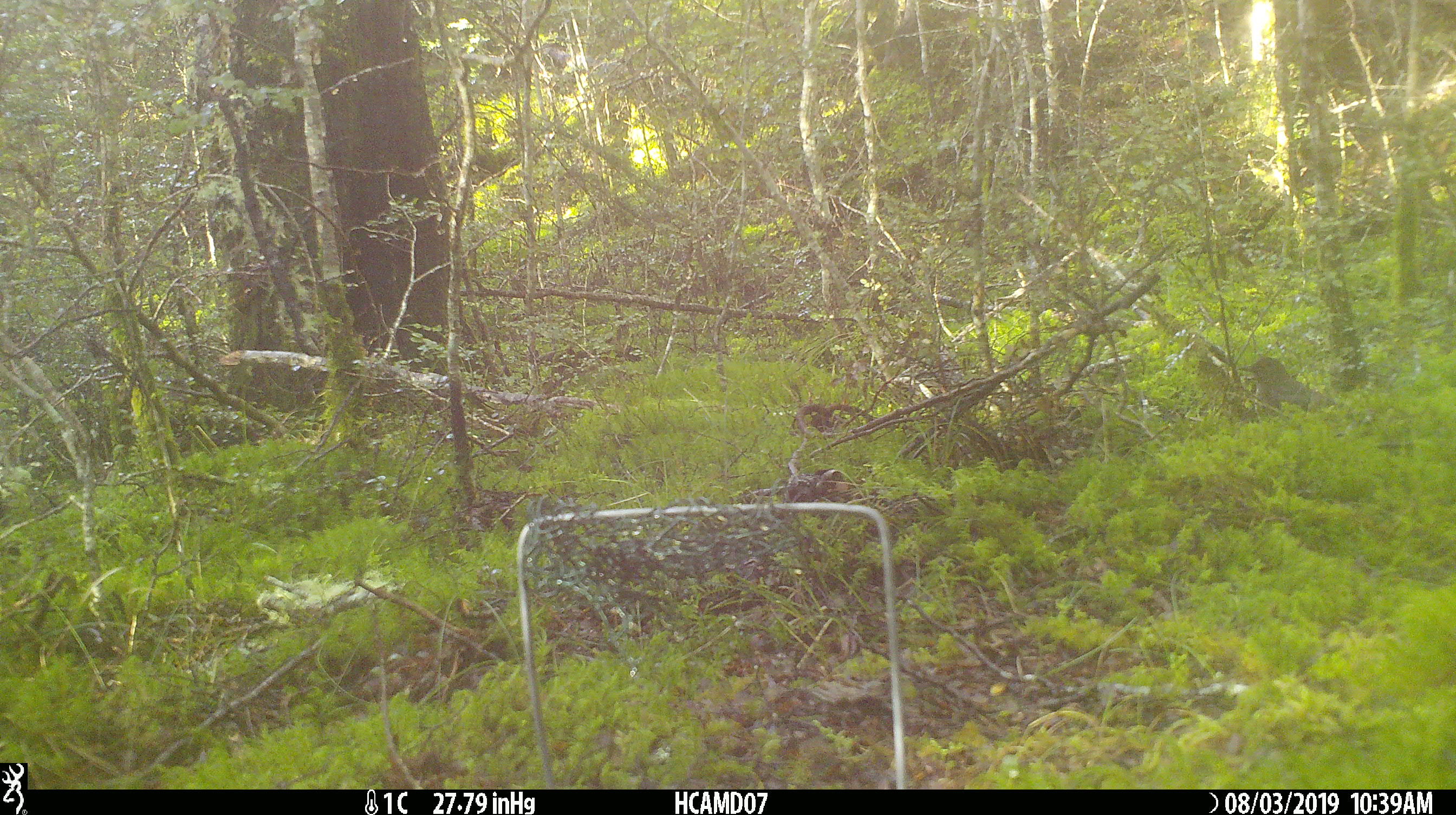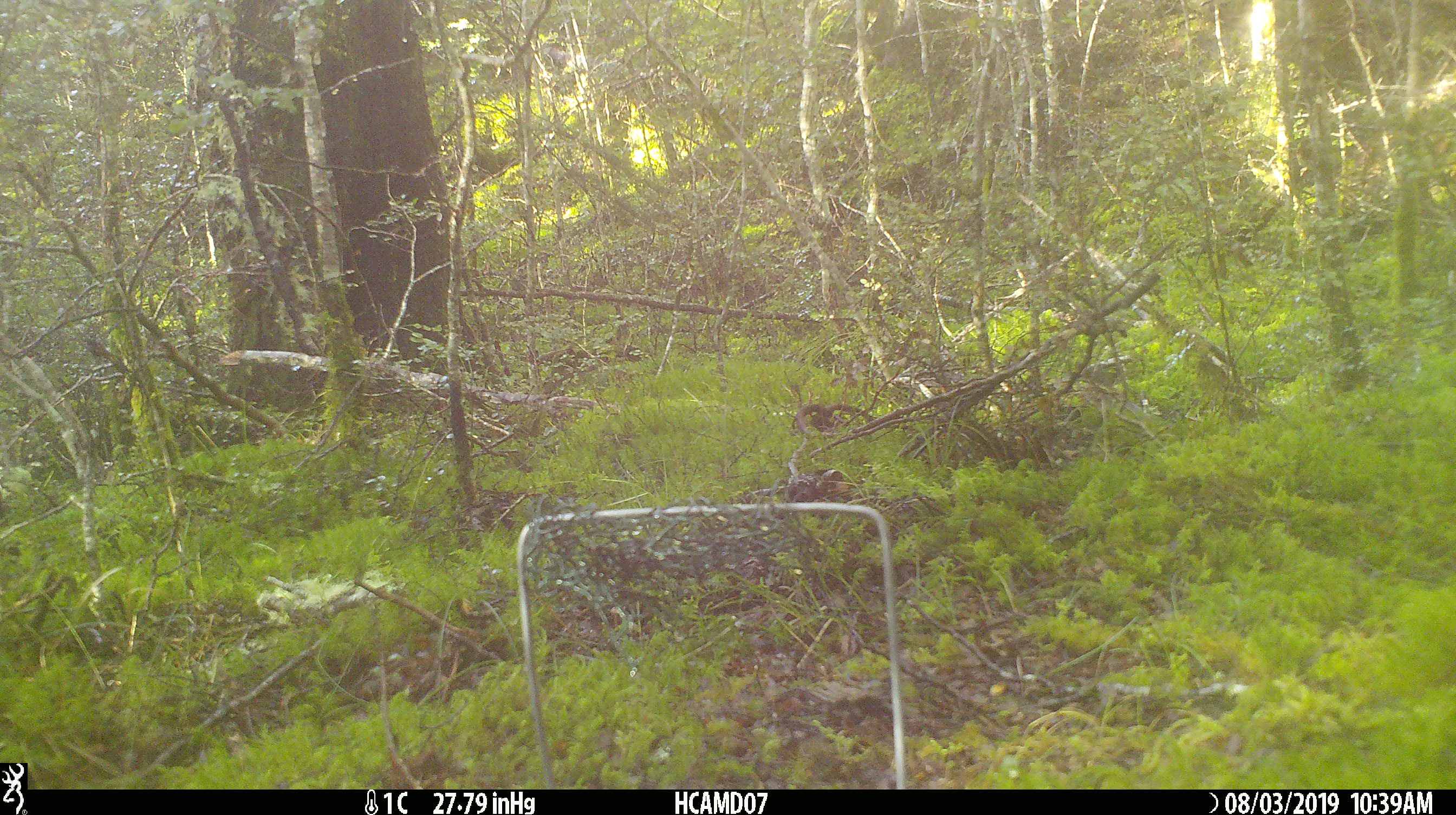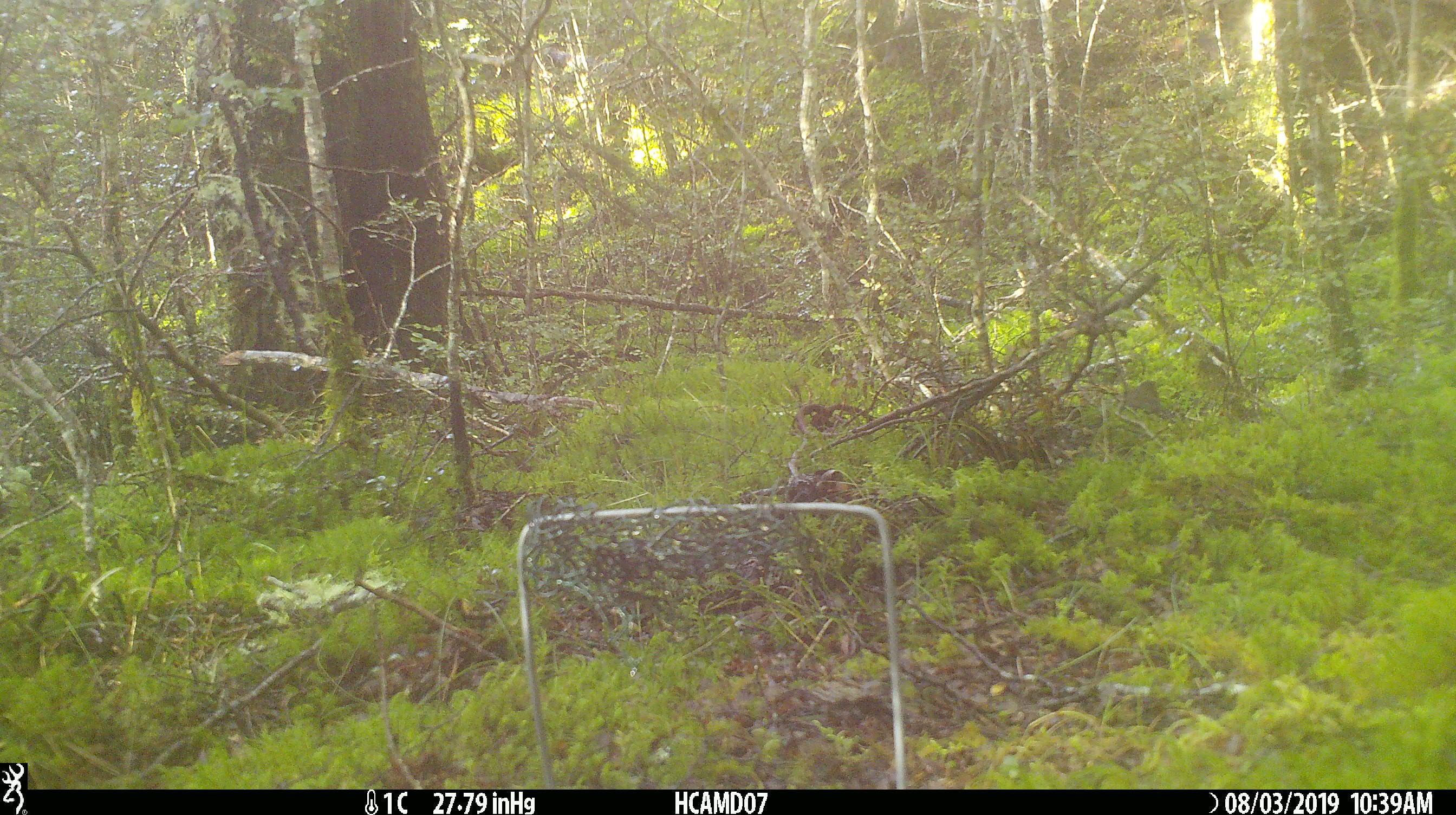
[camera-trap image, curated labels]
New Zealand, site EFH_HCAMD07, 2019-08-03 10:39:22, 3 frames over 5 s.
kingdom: Animalia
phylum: Chordata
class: Aves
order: Passeriformes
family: Turdidae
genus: Turdus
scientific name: Turdus philomelos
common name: song thrush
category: thrush